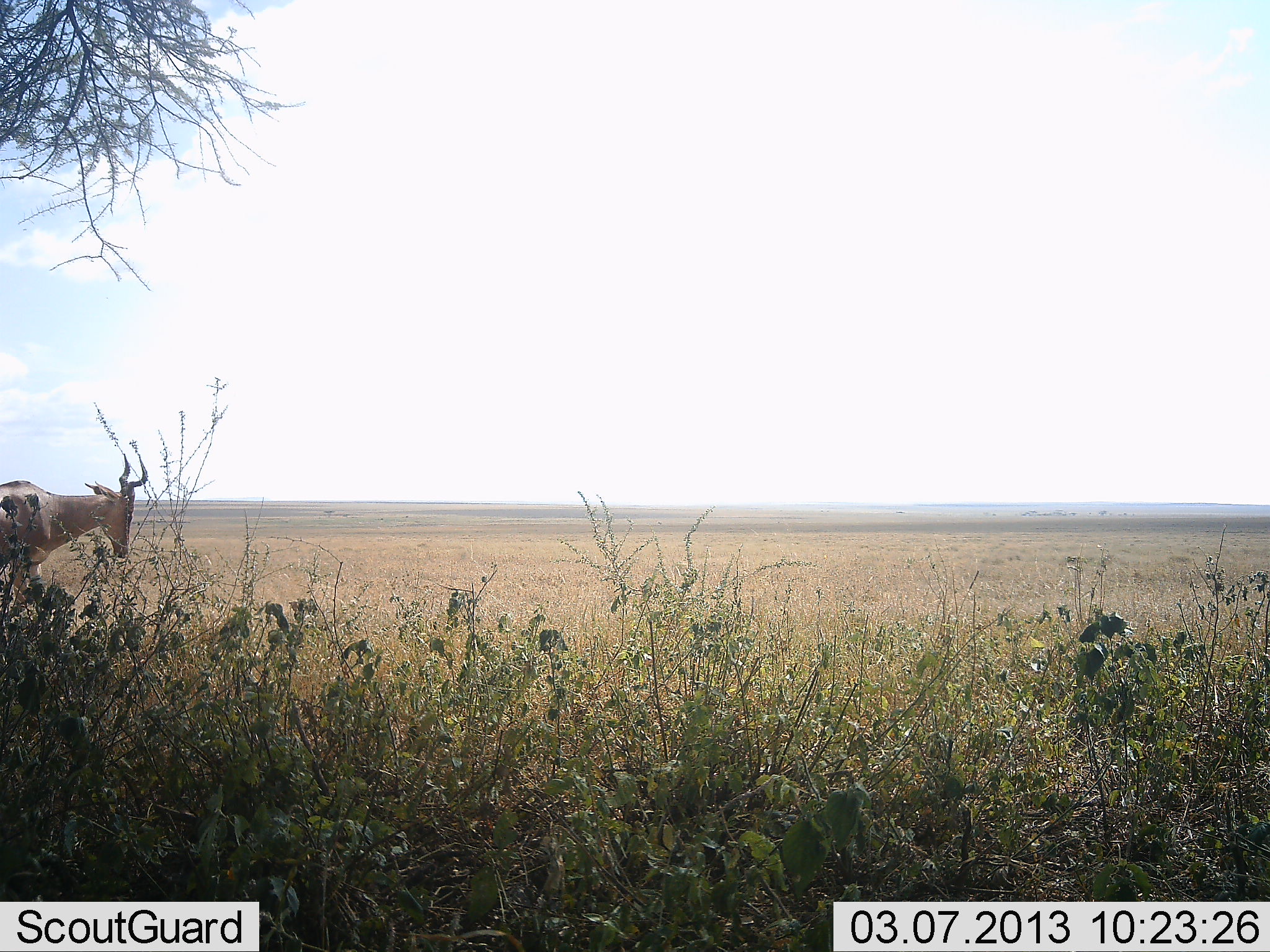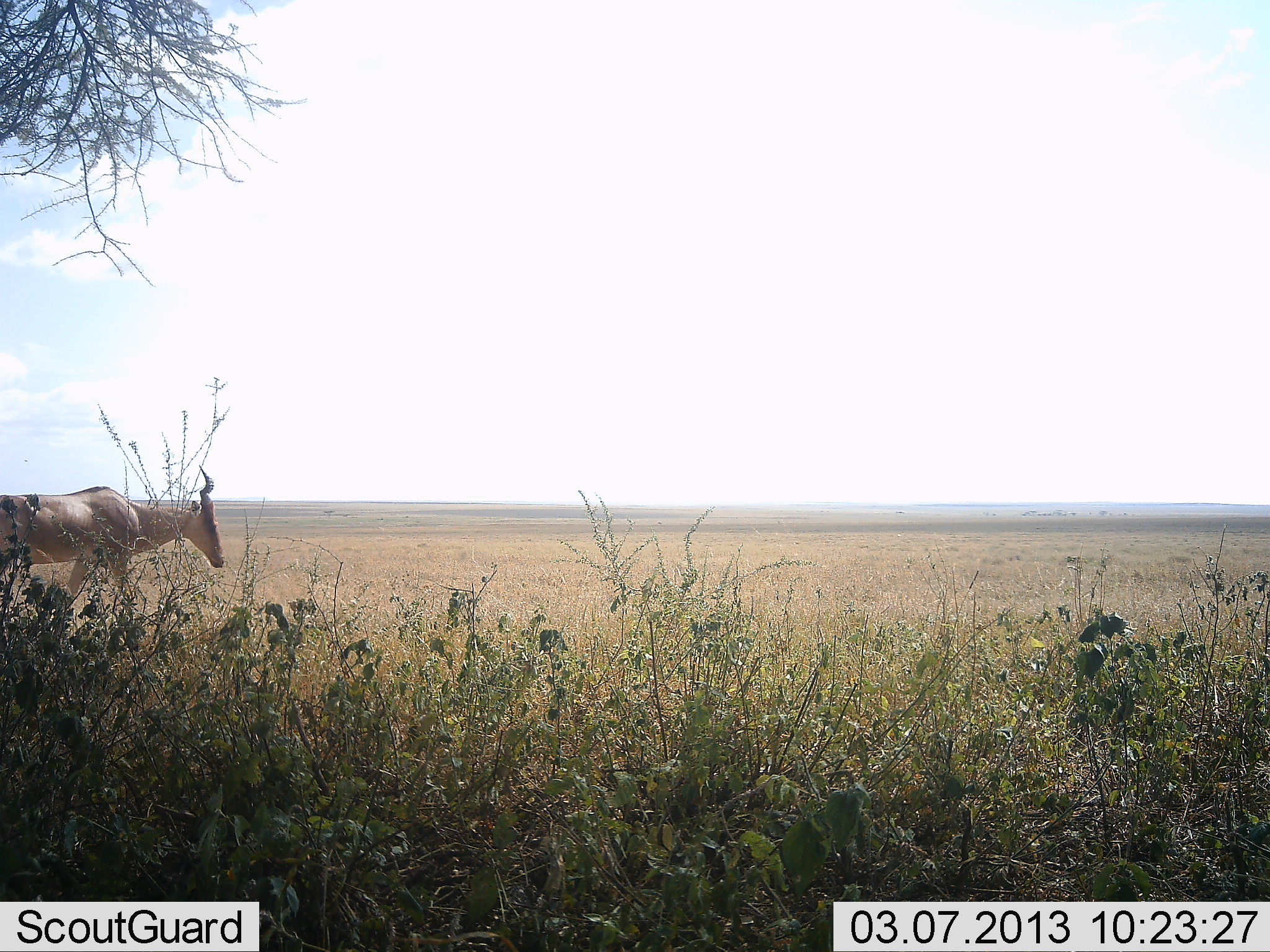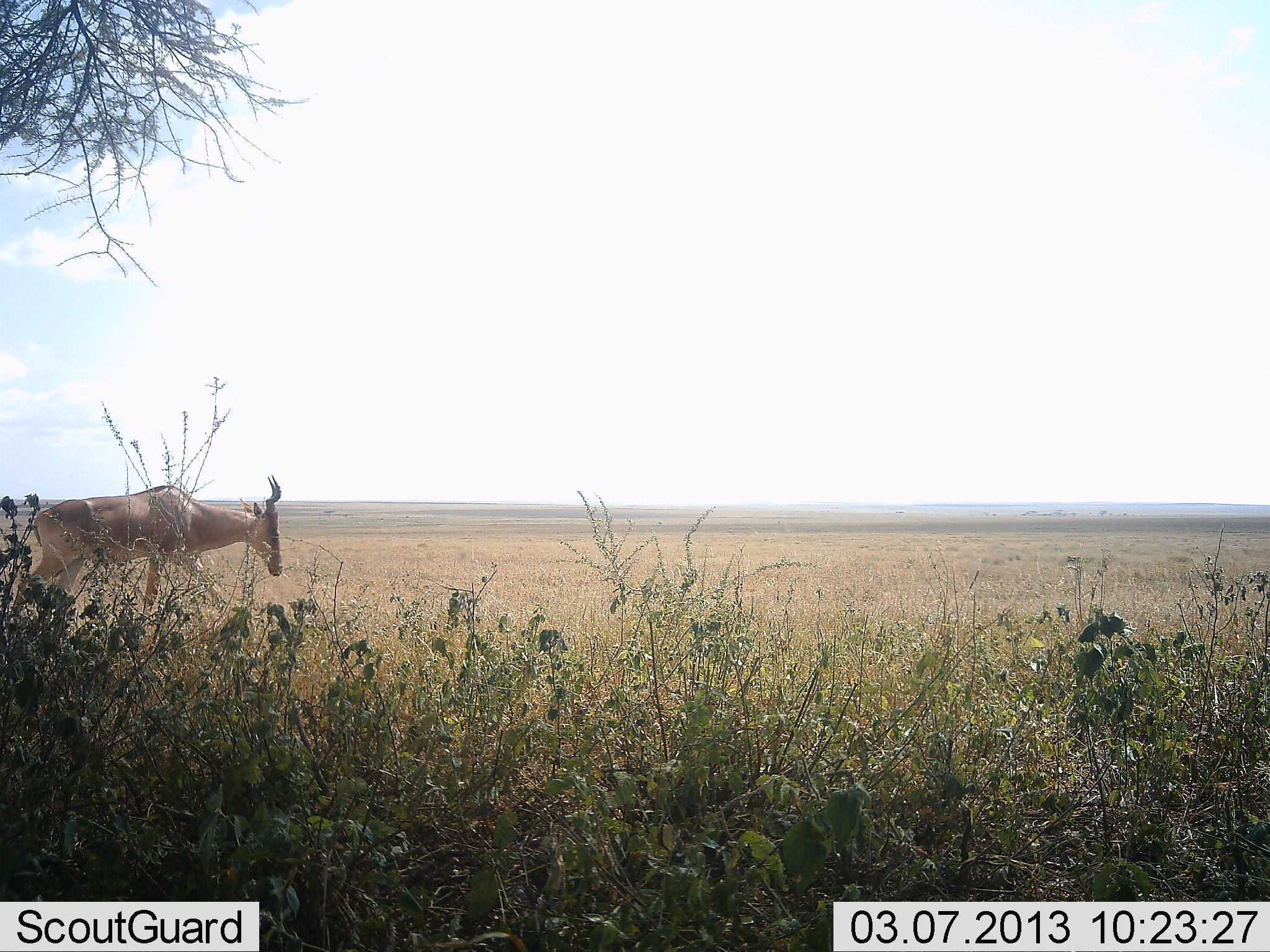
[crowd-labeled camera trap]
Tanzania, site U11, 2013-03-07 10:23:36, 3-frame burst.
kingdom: Animalia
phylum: Chordata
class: Mammalia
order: Artiodactyla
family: Bovidae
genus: Alcelaphus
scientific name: Alcelaphus buselaphus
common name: hartebeest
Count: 1.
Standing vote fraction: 13%.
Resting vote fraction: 0%.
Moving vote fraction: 94%.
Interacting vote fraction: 0%.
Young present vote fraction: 0%.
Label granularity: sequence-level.